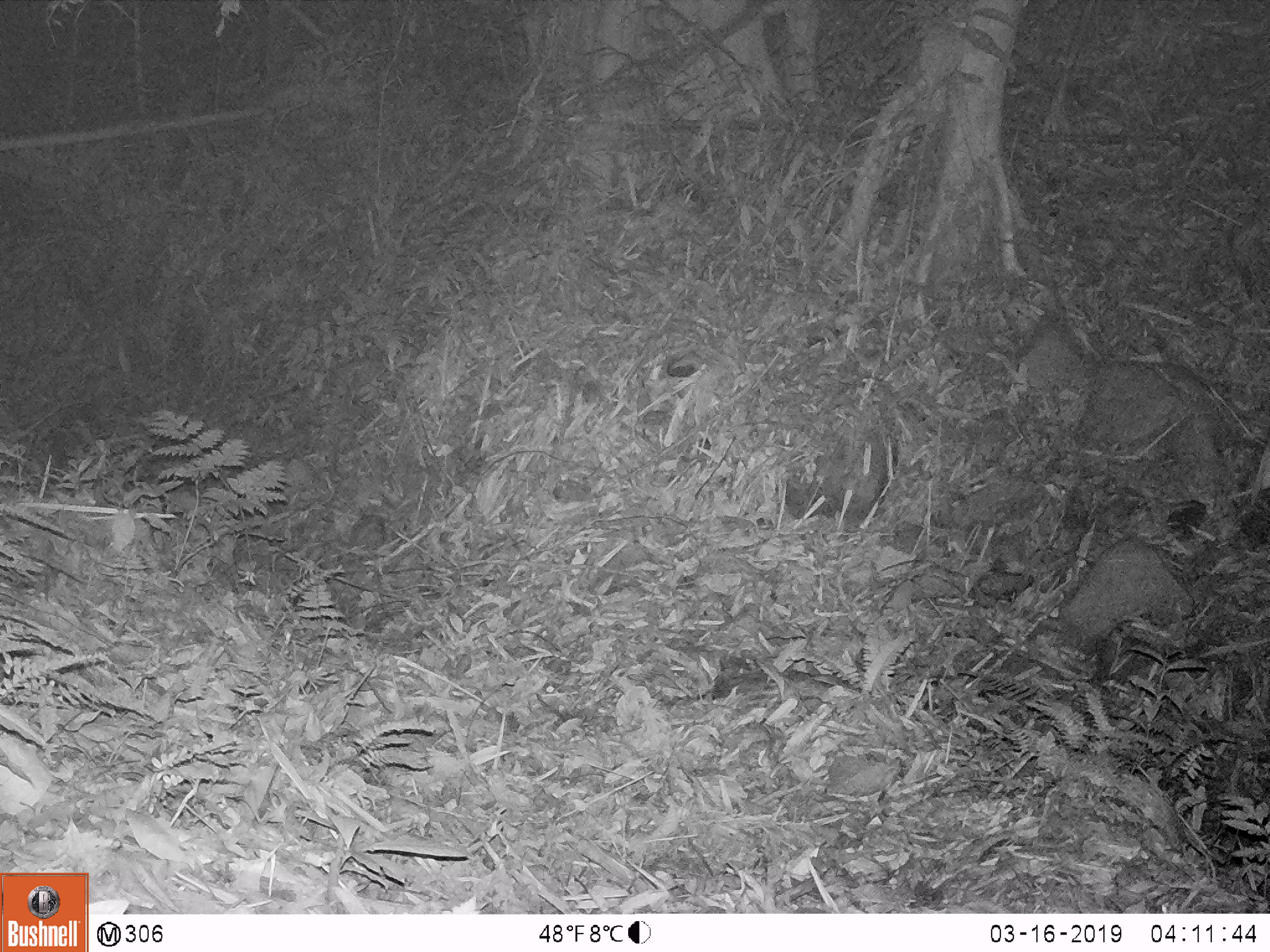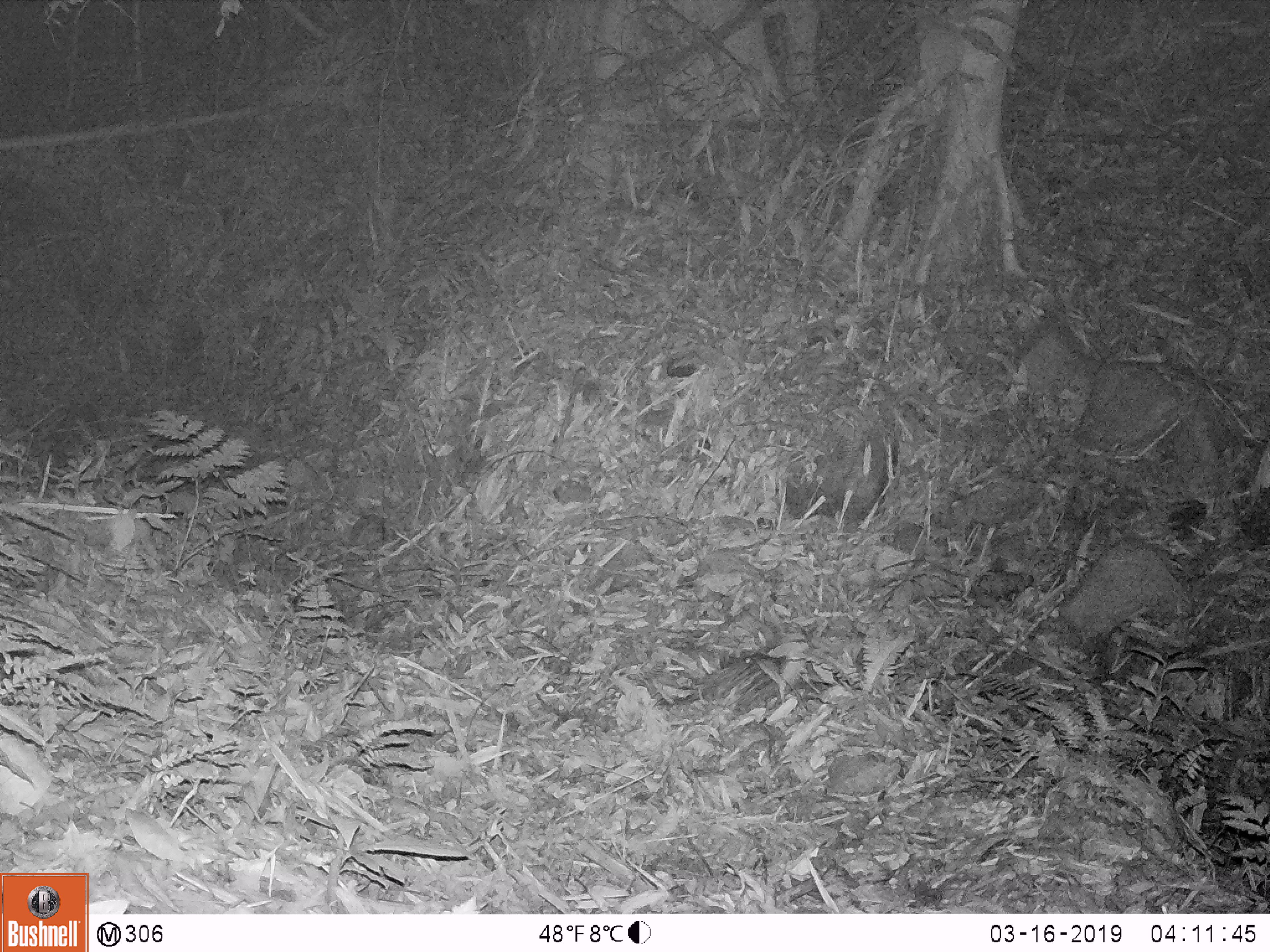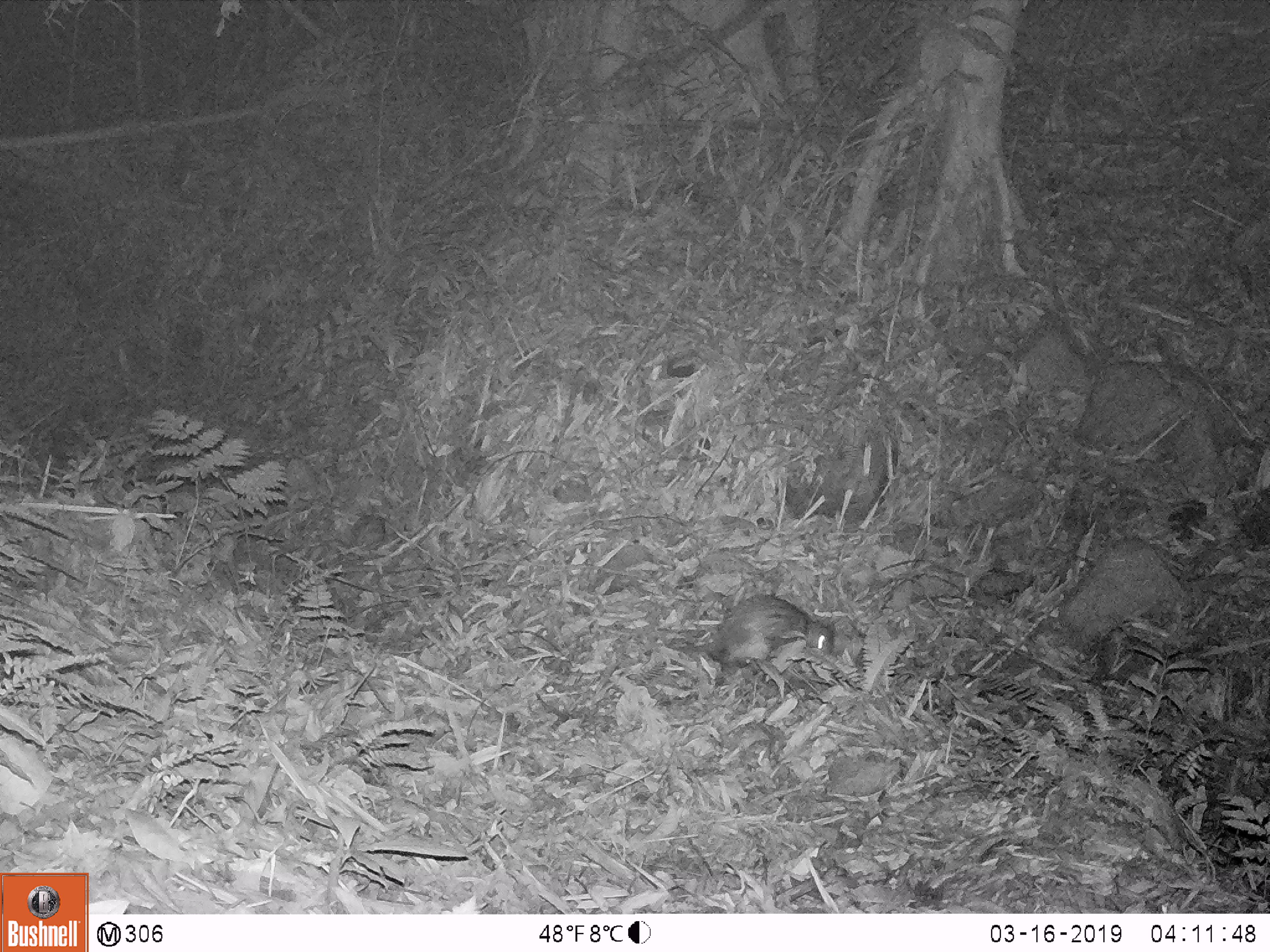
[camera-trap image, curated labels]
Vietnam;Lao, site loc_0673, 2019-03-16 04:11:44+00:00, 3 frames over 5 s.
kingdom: Animalia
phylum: Chordata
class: Mammalia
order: Rodentia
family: Hystricidae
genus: Atherurus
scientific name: Atherurus macrourus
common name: asiatic brush-tailed porcupine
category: asiatic brush tailed porcupine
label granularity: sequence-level